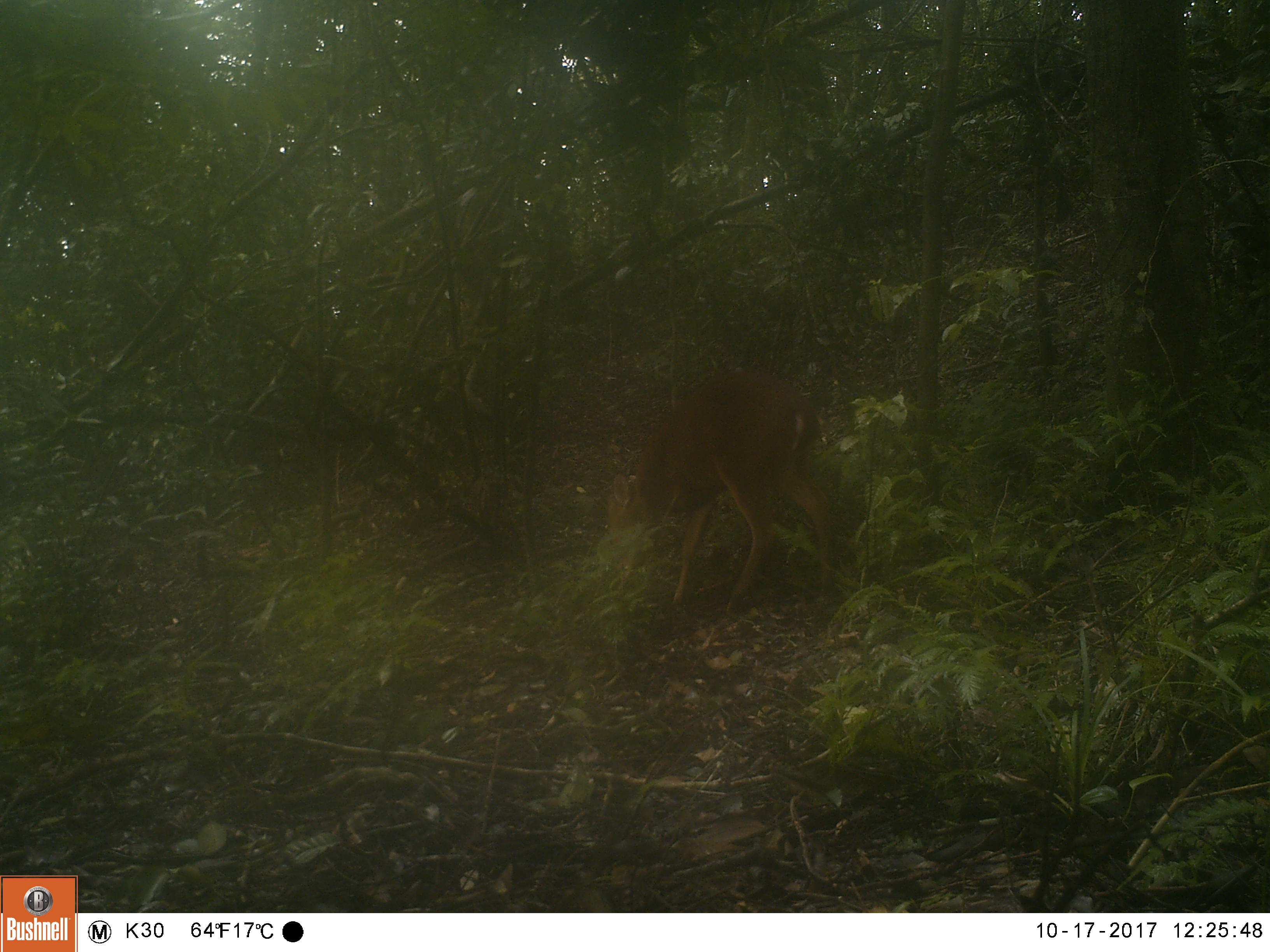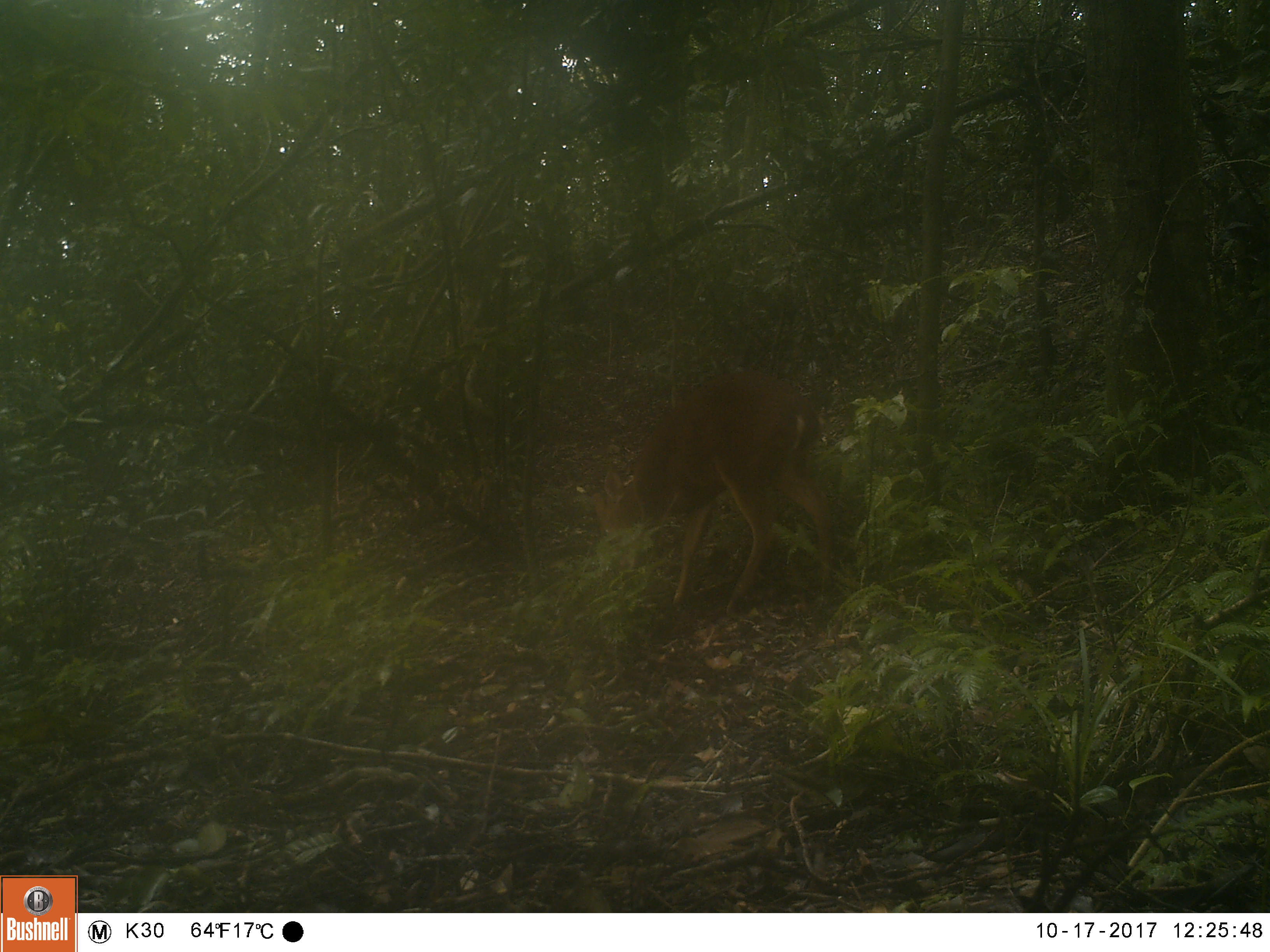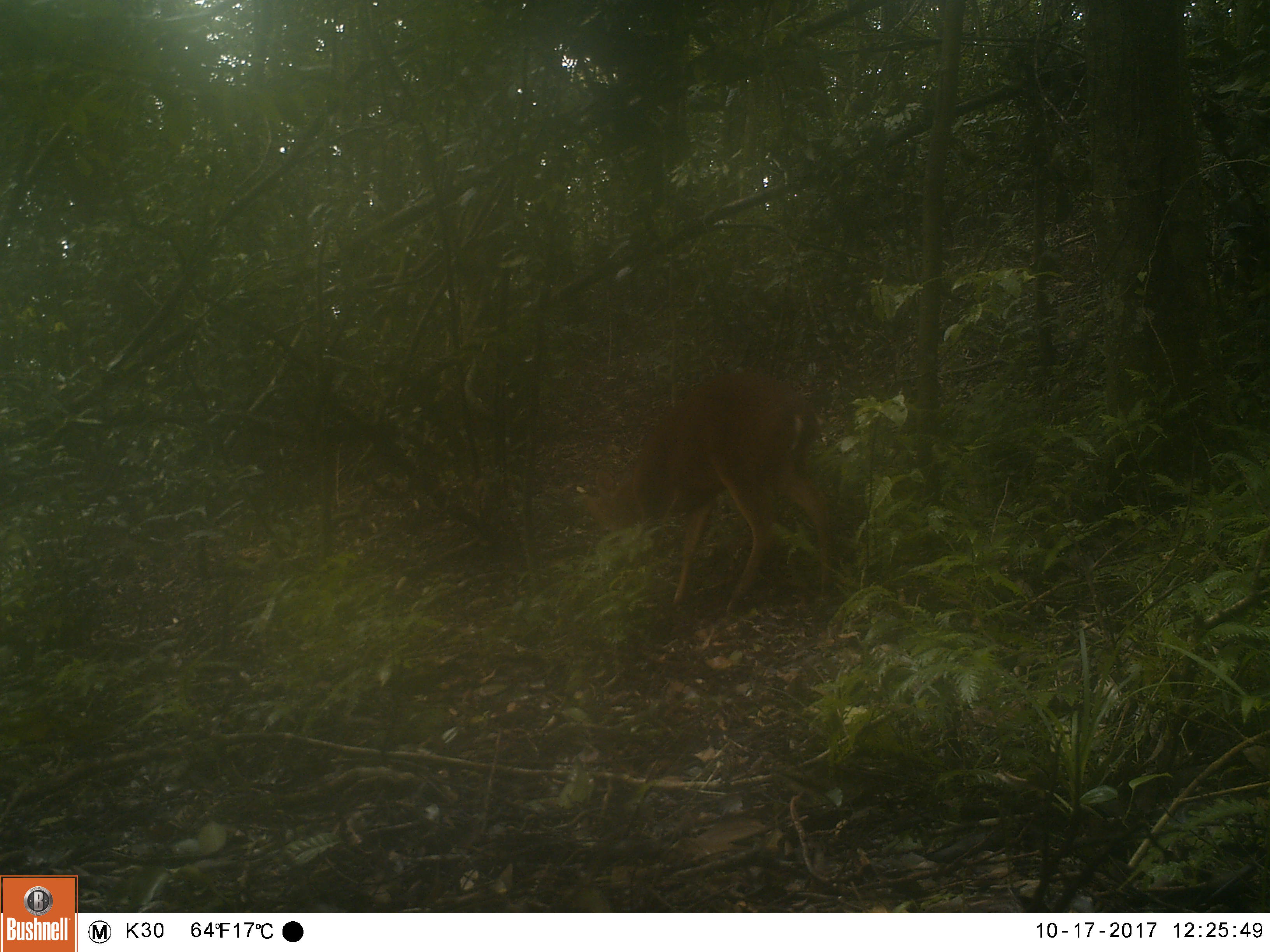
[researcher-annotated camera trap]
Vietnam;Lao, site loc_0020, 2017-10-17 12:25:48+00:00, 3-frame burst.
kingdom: Animalia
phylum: Chordata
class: Mammalia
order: Artiodactyla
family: Cervidae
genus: Muntiacus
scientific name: Muntiacus vuquangensis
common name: large-antlered muntjac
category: large antlered muntjac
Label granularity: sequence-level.